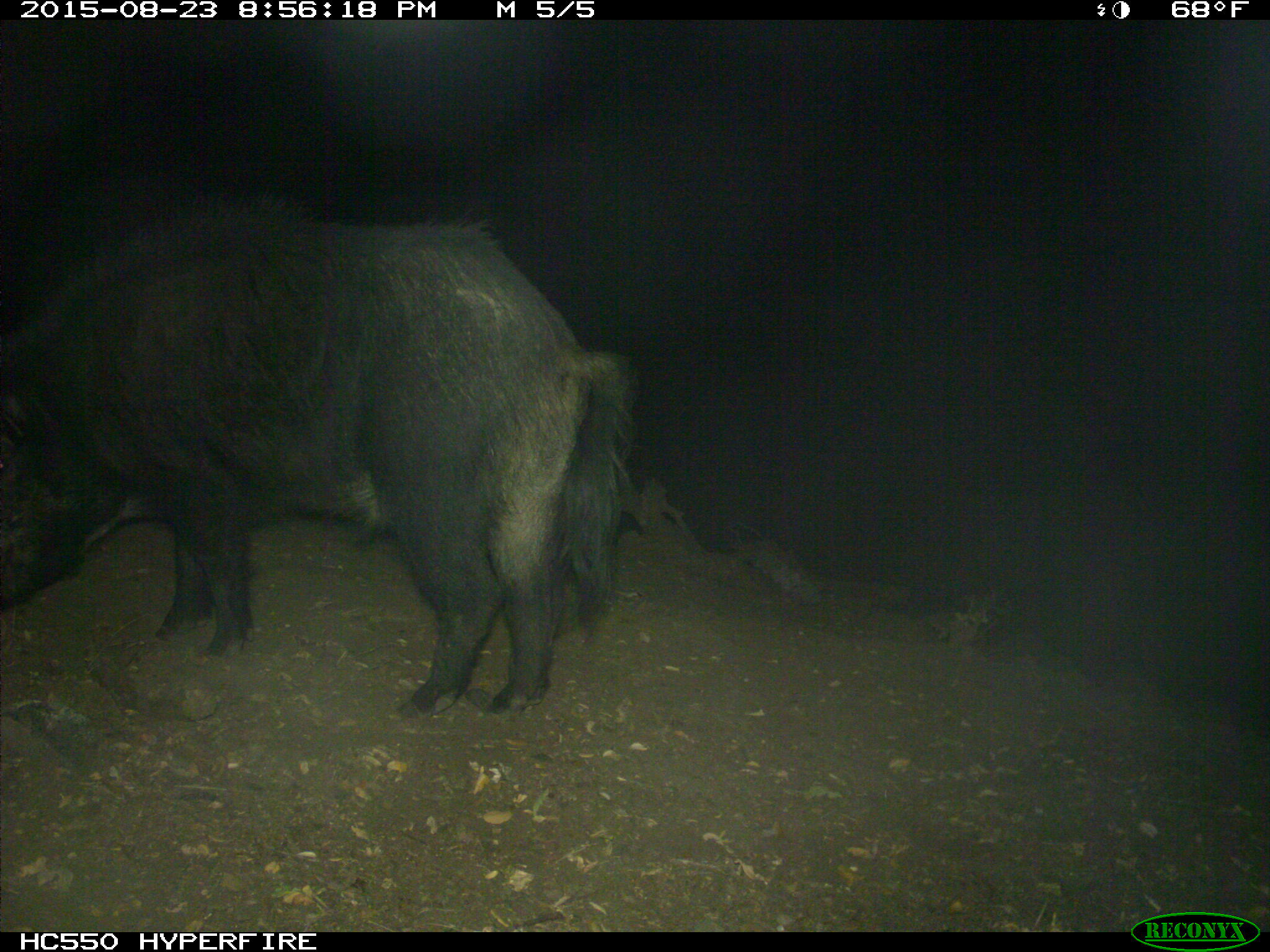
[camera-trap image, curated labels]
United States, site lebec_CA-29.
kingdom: Animalia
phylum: Chordata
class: Mammalia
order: Artiodactyla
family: Suidae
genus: Sus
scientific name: Sus scrofa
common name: wild boar